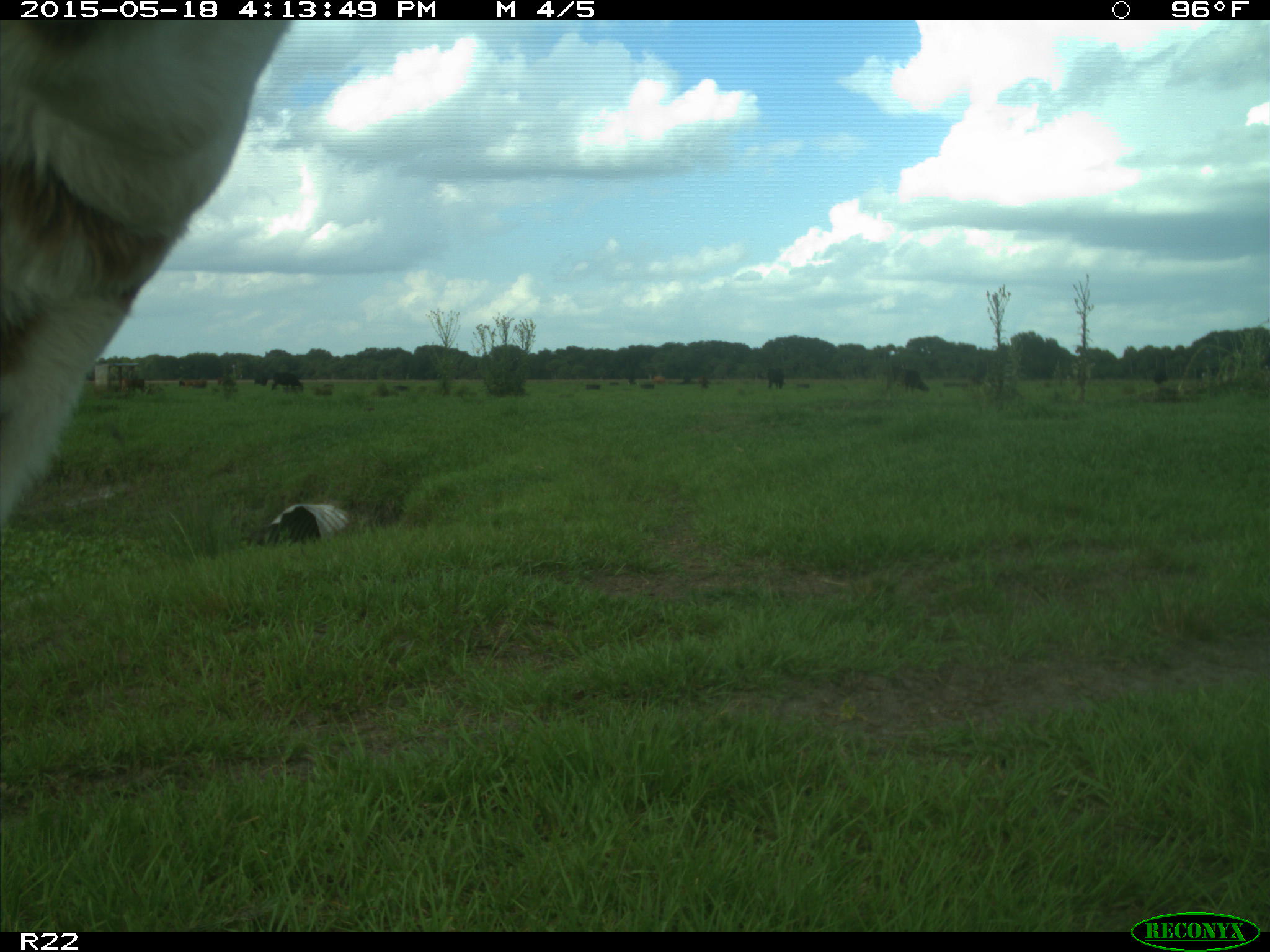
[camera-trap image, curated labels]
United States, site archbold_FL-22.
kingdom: Animalia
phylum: Chordata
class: Mammalia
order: Artiodactyla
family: Bovidae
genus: Bos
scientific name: Bos taurus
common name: domestic cow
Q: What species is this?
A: Bos taurus (domestic cow).